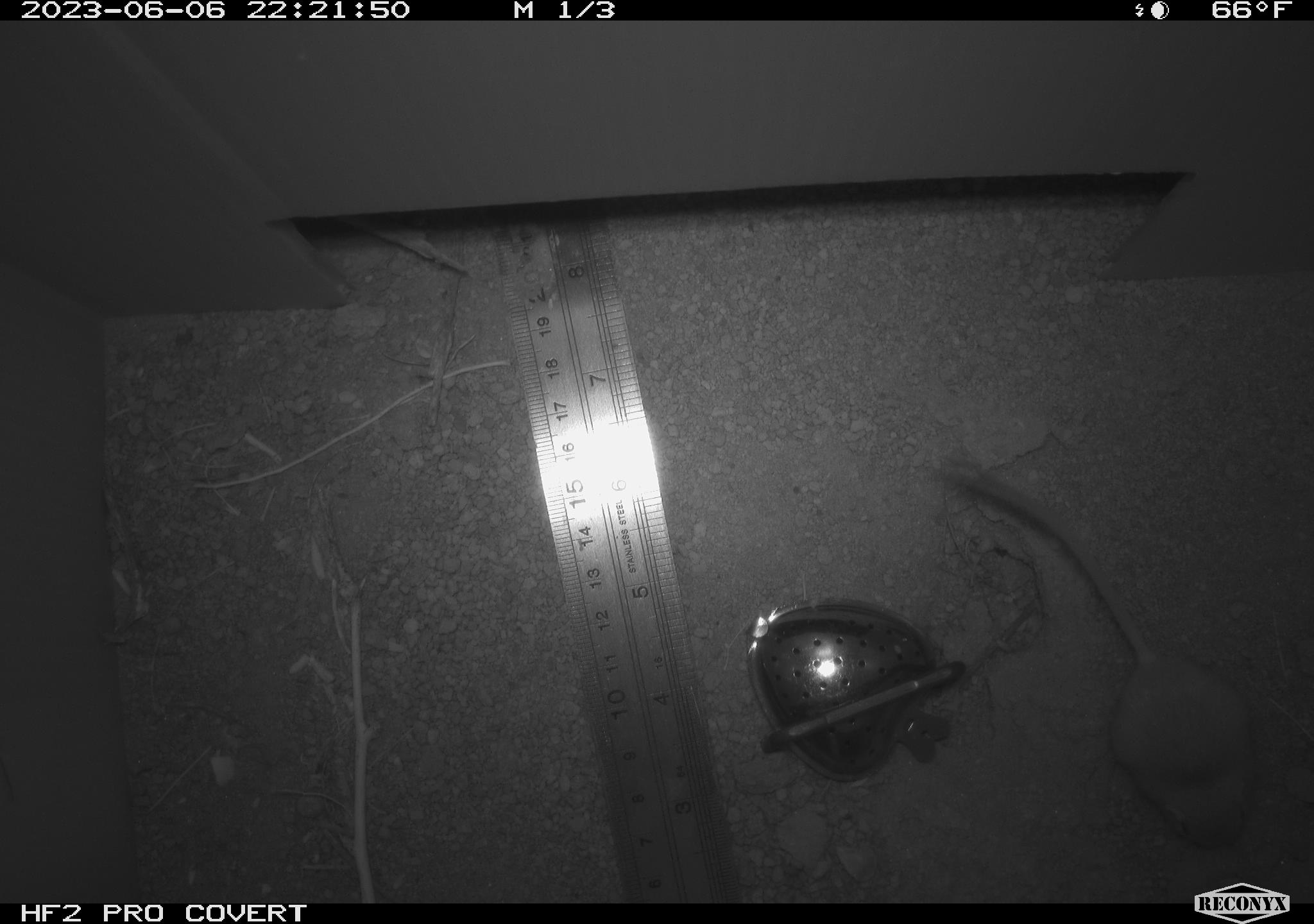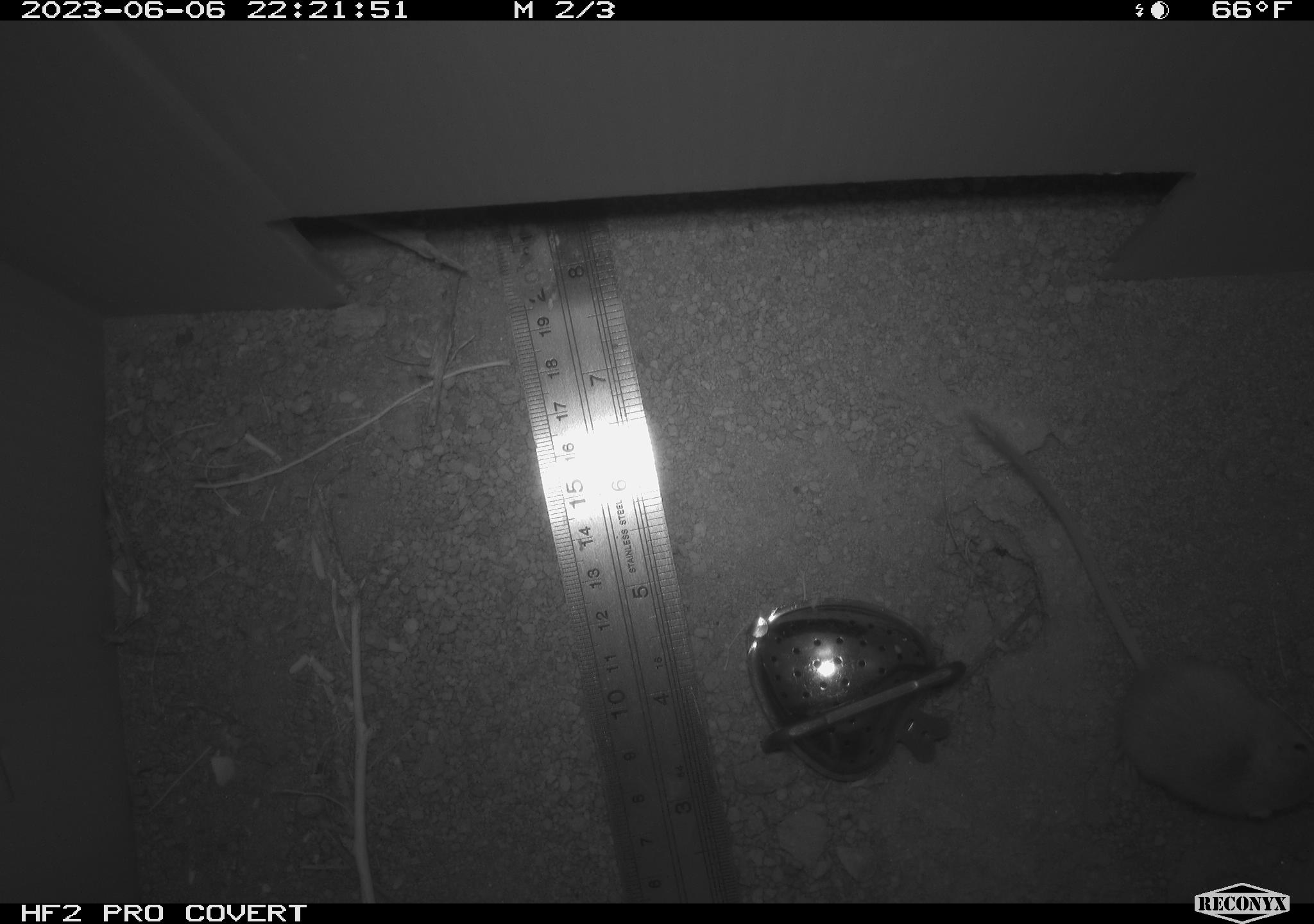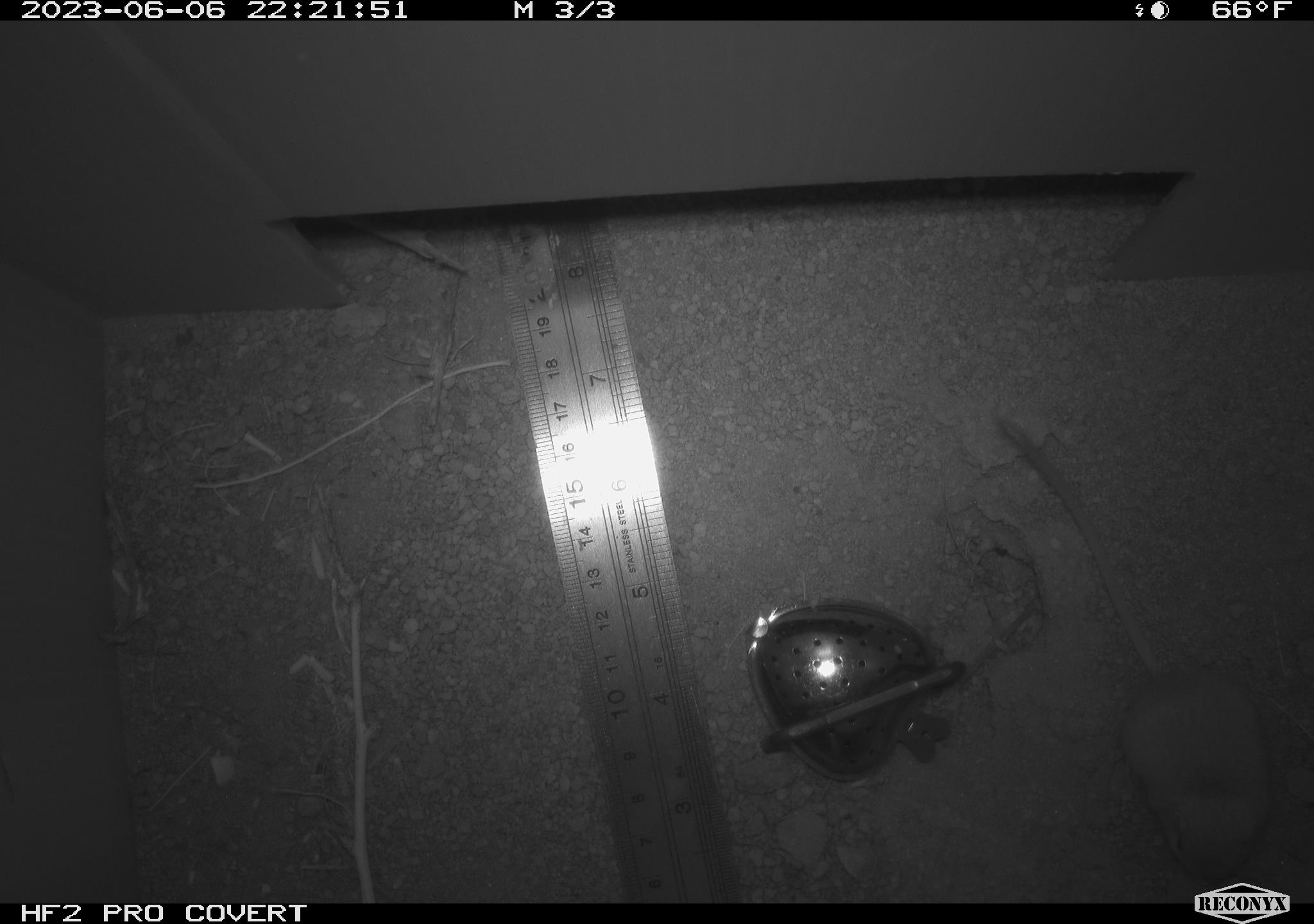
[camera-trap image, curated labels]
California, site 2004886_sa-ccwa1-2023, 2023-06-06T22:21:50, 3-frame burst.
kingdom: Animalia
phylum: Chordata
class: Mammalia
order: Rodentia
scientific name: Rodentia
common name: mouse species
Mouse species (Rodentia).